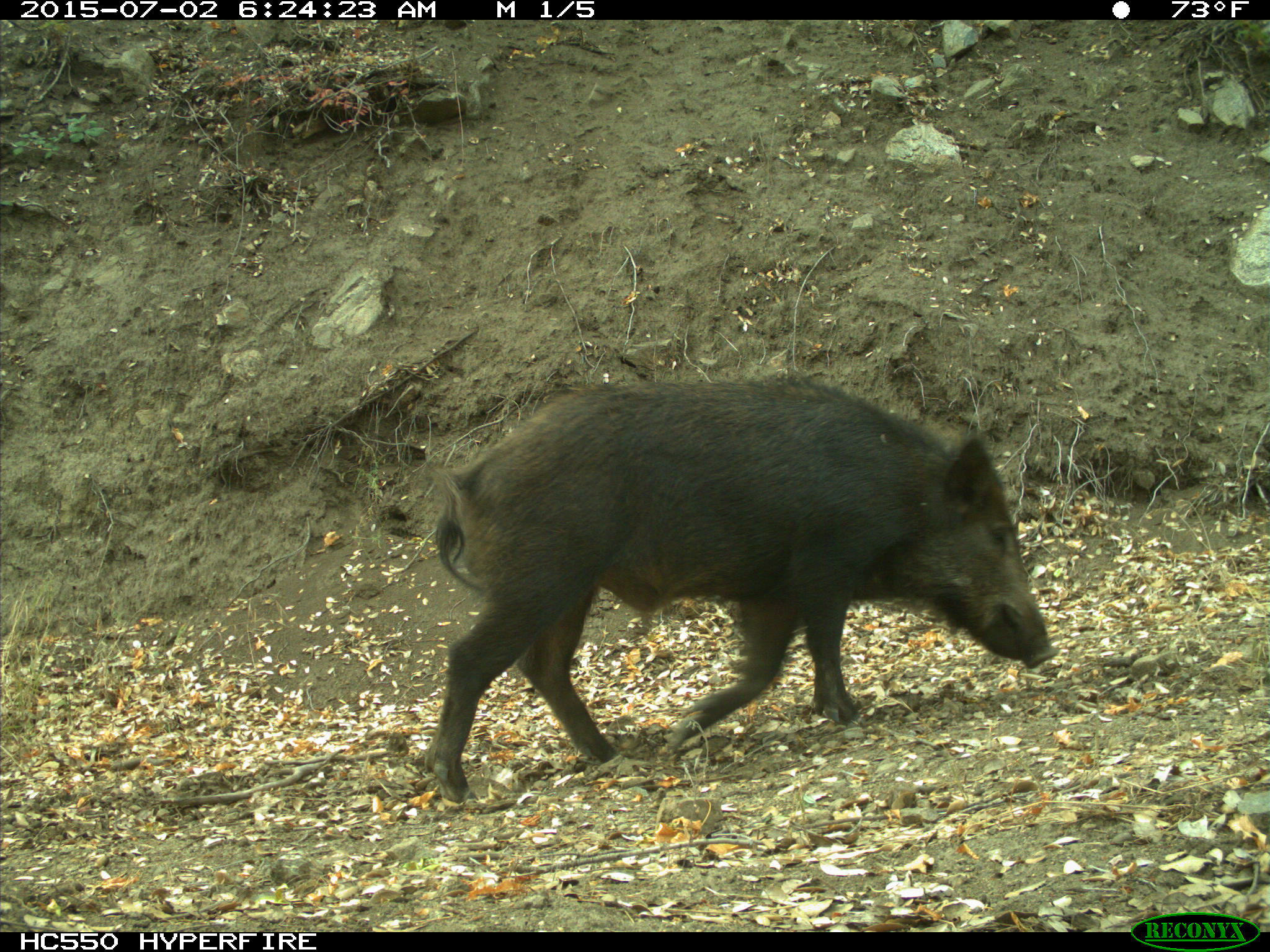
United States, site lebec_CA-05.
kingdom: Animalia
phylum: Chordata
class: Mammalia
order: Artiodactyla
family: Suidae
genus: Sus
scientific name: Sus scrofa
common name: wild boar